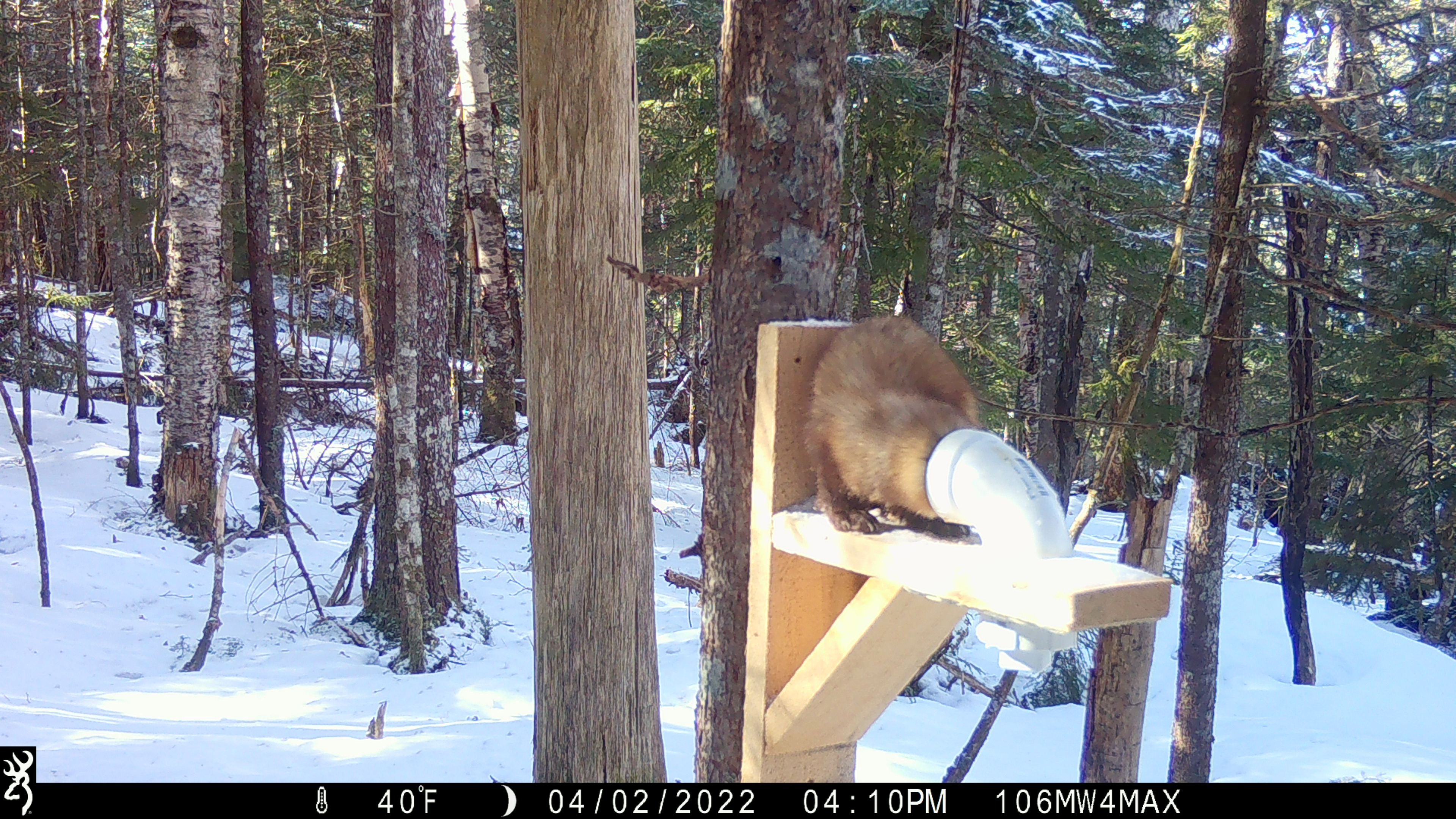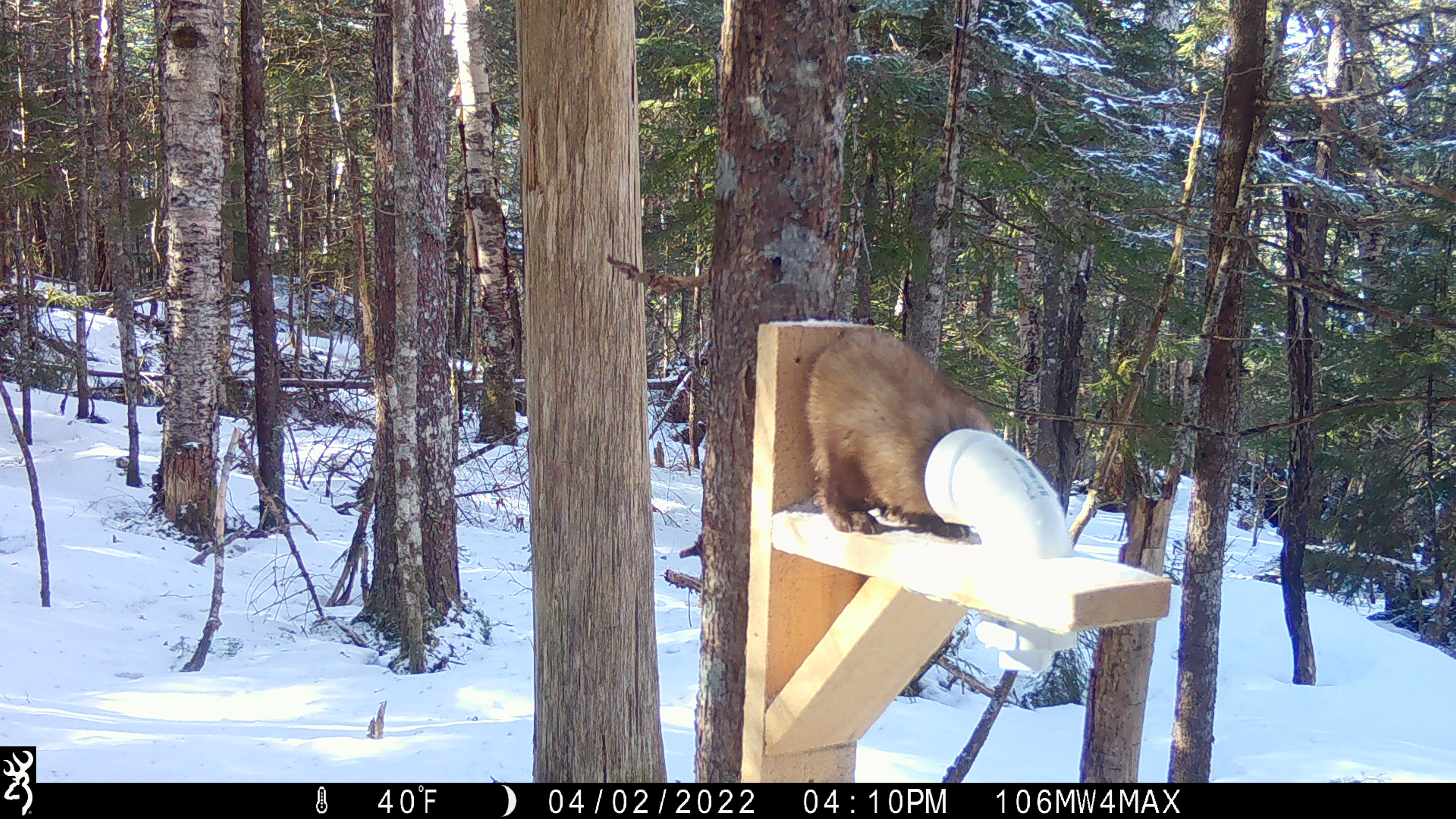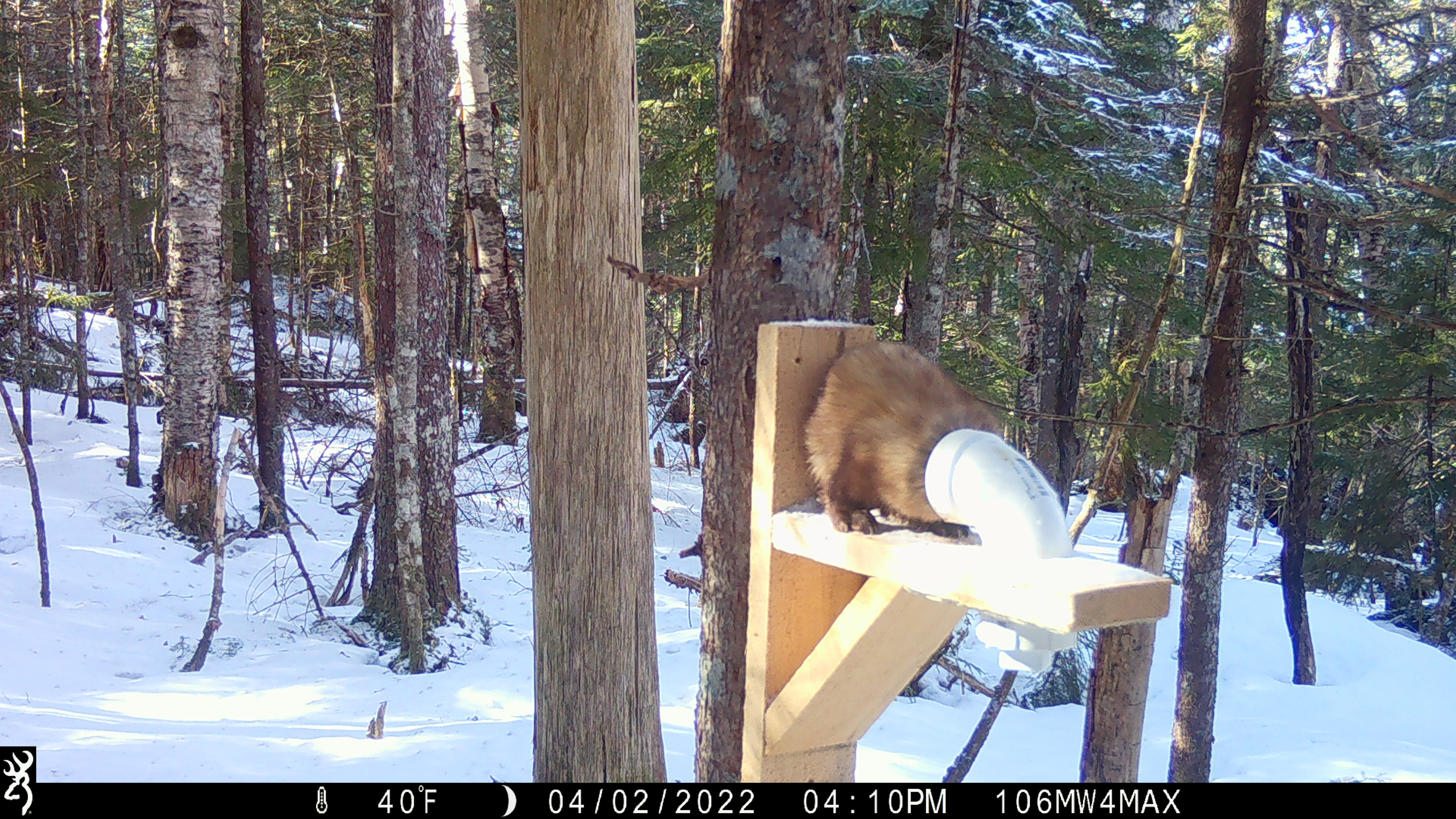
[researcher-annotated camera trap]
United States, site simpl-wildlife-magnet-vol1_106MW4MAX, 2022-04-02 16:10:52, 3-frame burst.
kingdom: Animalia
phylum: Chordata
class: Mammalia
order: Carnivora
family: Mustelidae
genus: Martes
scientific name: Martes americana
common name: american marten